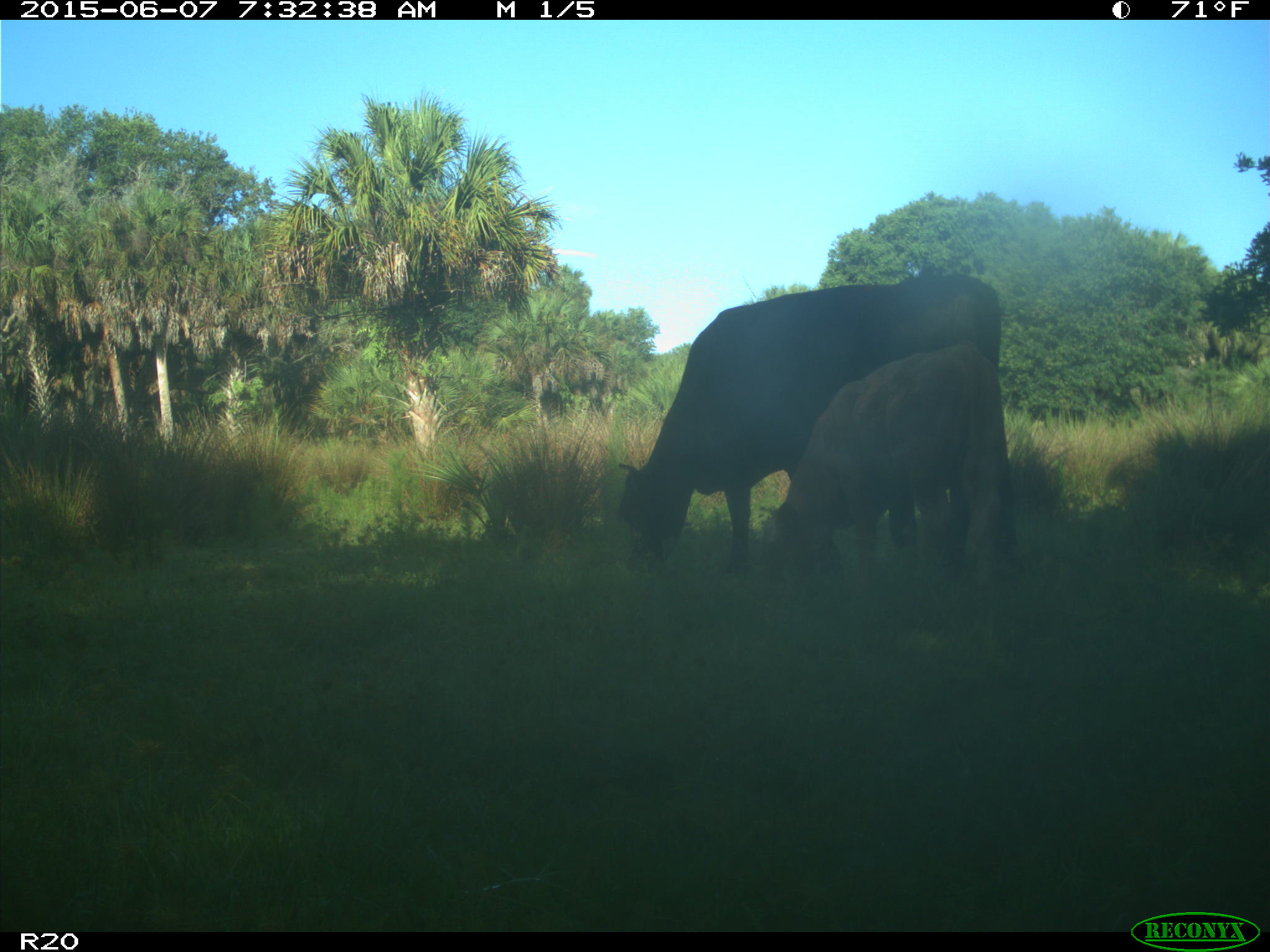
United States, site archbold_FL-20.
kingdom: Animalia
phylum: Chordata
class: Mammalia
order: Artiodactyla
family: Bovidae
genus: Bos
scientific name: Bos taurus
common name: domestic cow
Bos taurus (domestic cow).